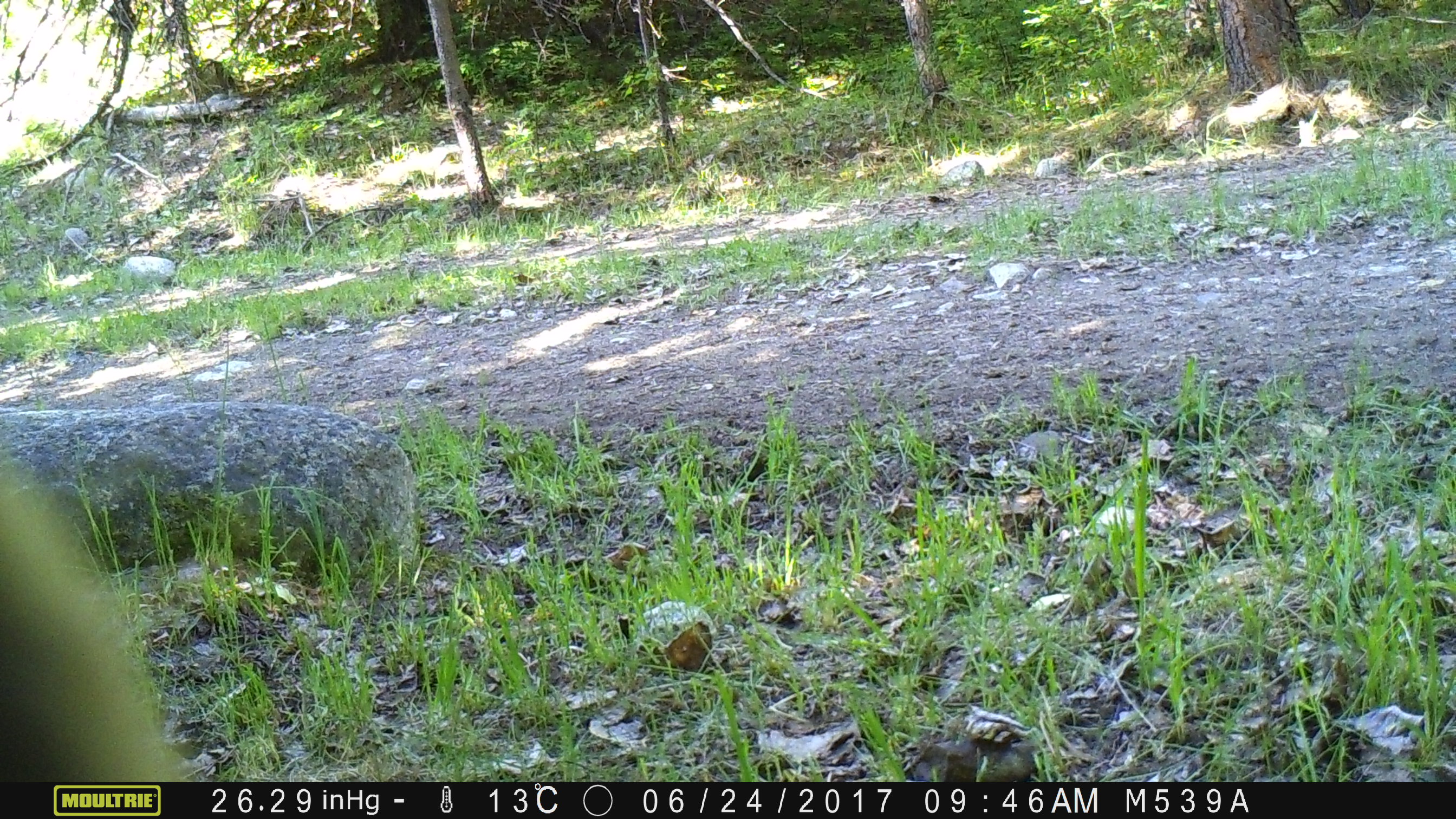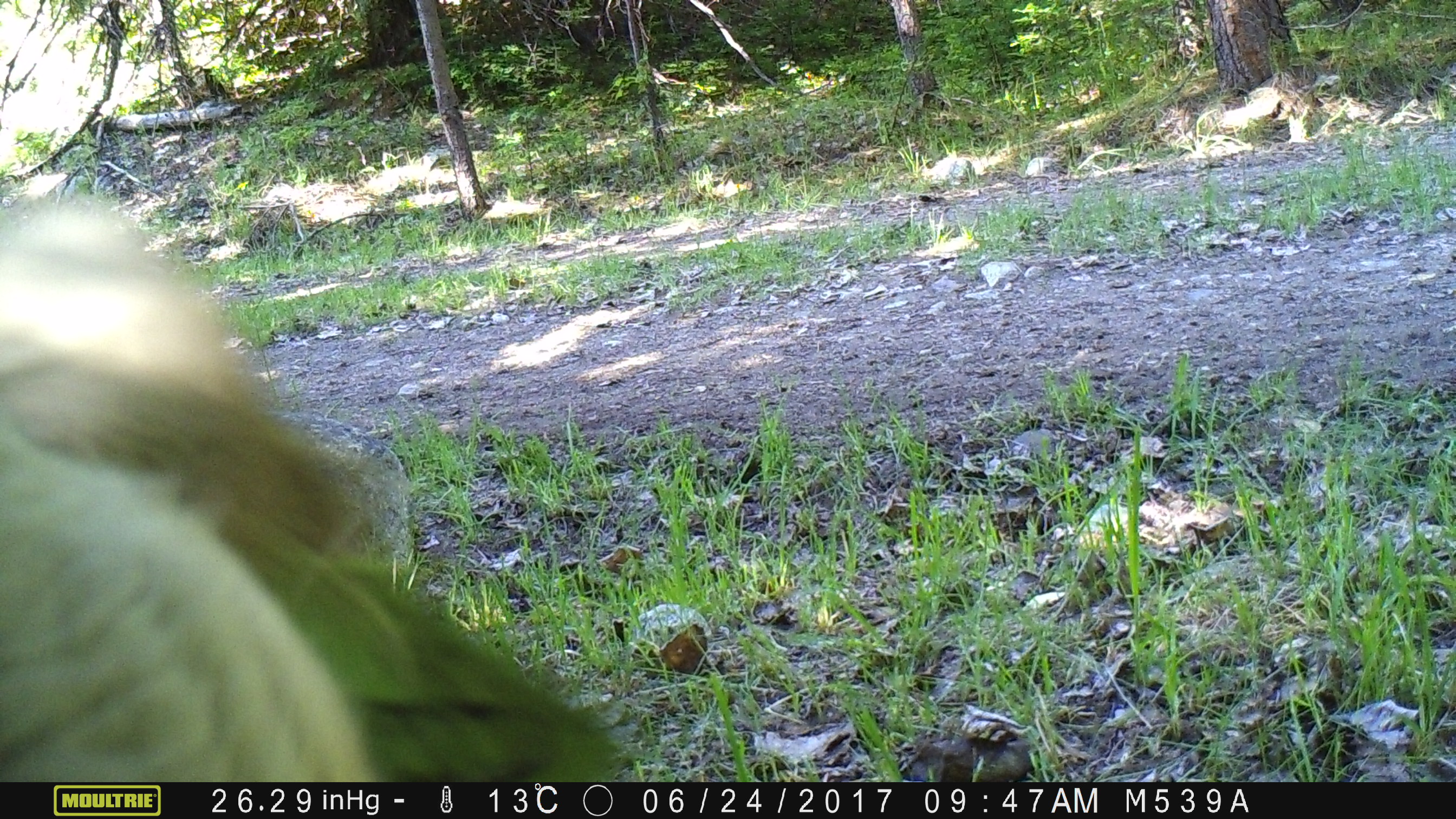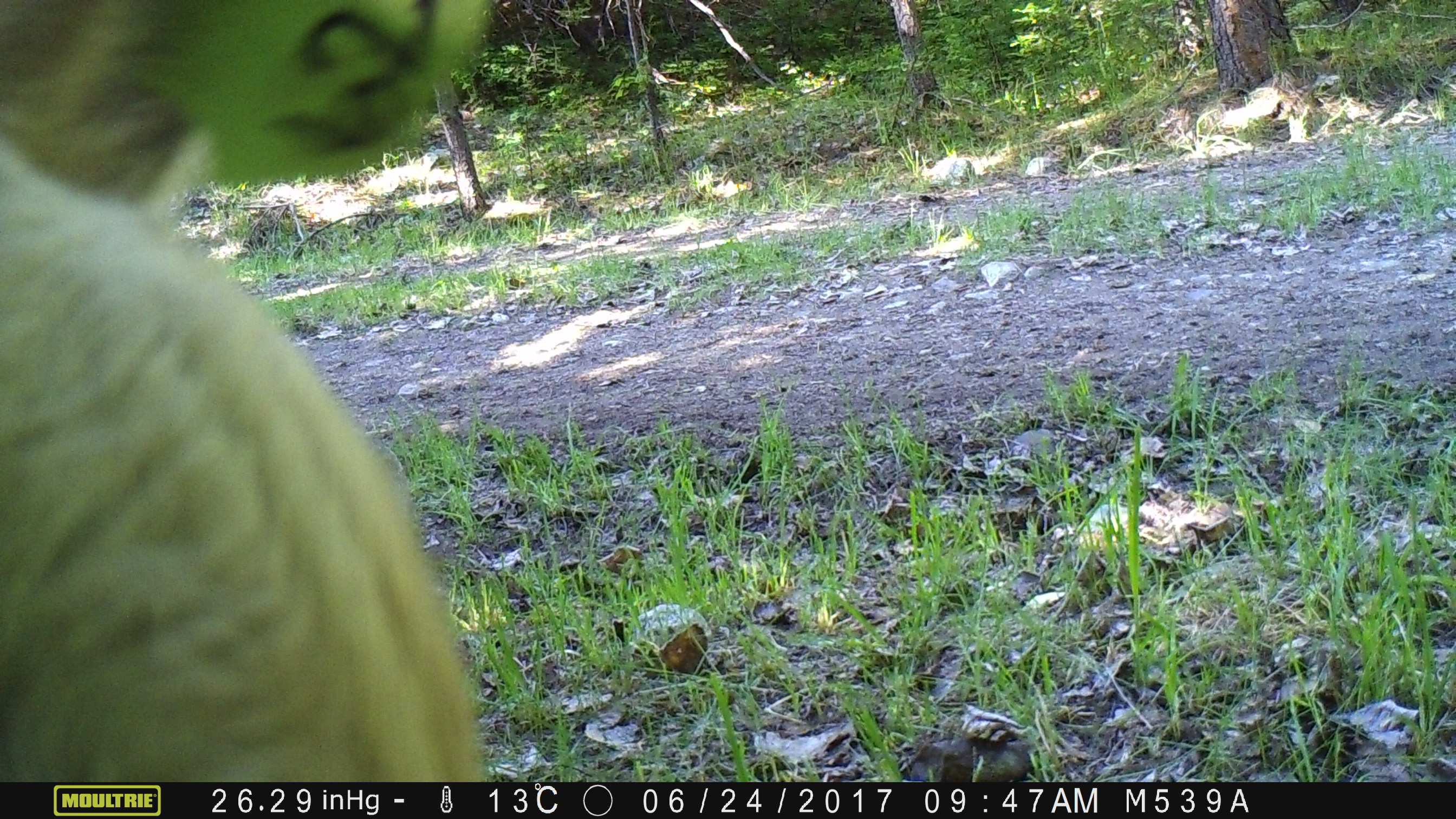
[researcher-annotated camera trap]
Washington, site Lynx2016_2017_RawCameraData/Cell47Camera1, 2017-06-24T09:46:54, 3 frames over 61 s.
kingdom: Animalia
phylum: Chordata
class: Mammalia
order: Artiodactyla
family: Bovidae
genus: Bos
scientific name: Bos taurus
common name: domestic cattle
Domestic cattle (Bos taurus). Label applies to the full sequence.